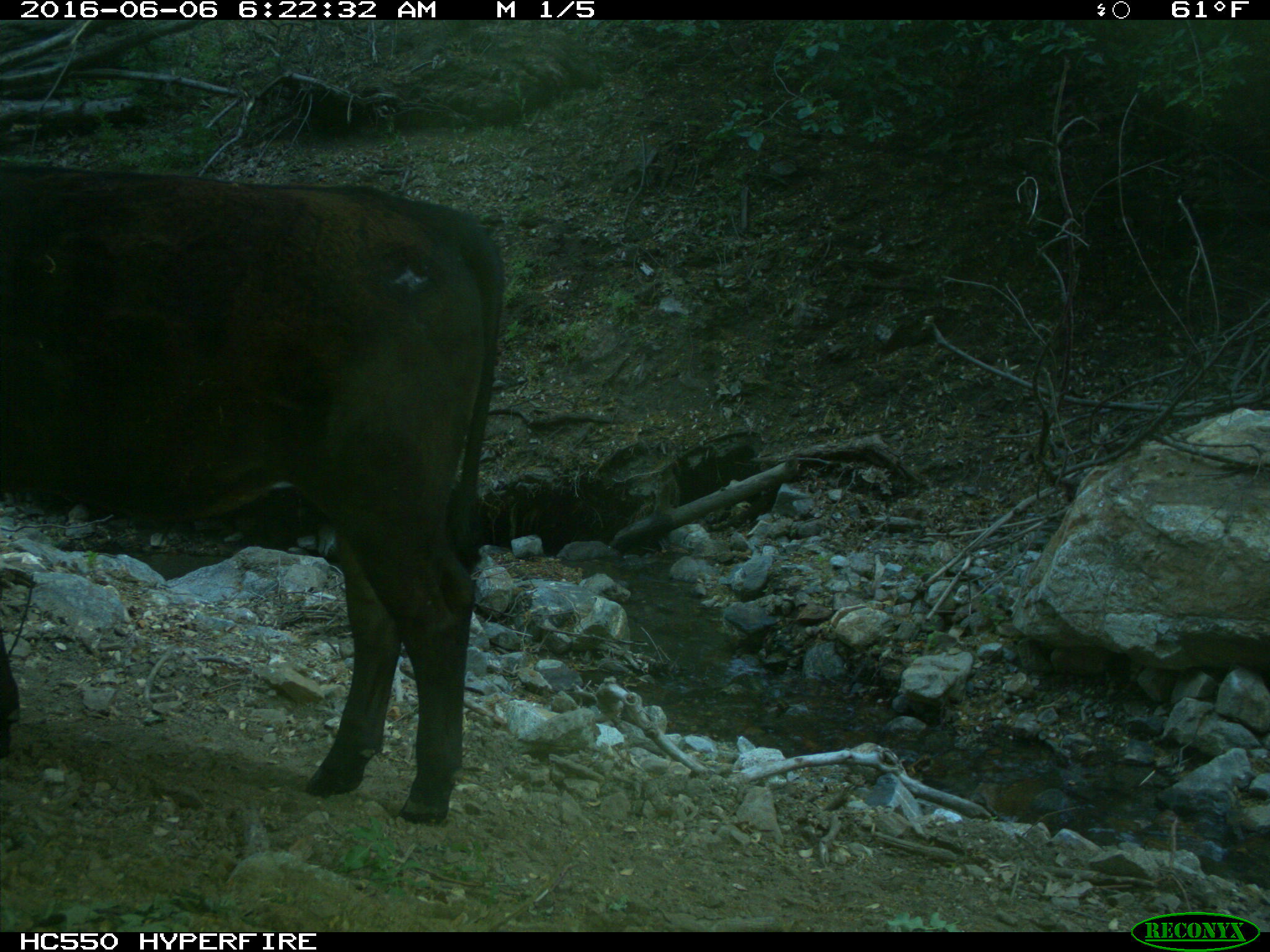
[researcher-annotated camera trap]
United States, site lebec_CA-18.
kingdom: Animalia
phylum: Chordata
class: Mammalia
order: Artiodactyla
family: Bovidae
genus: Bos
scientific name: Bos taurus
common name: domestic cow